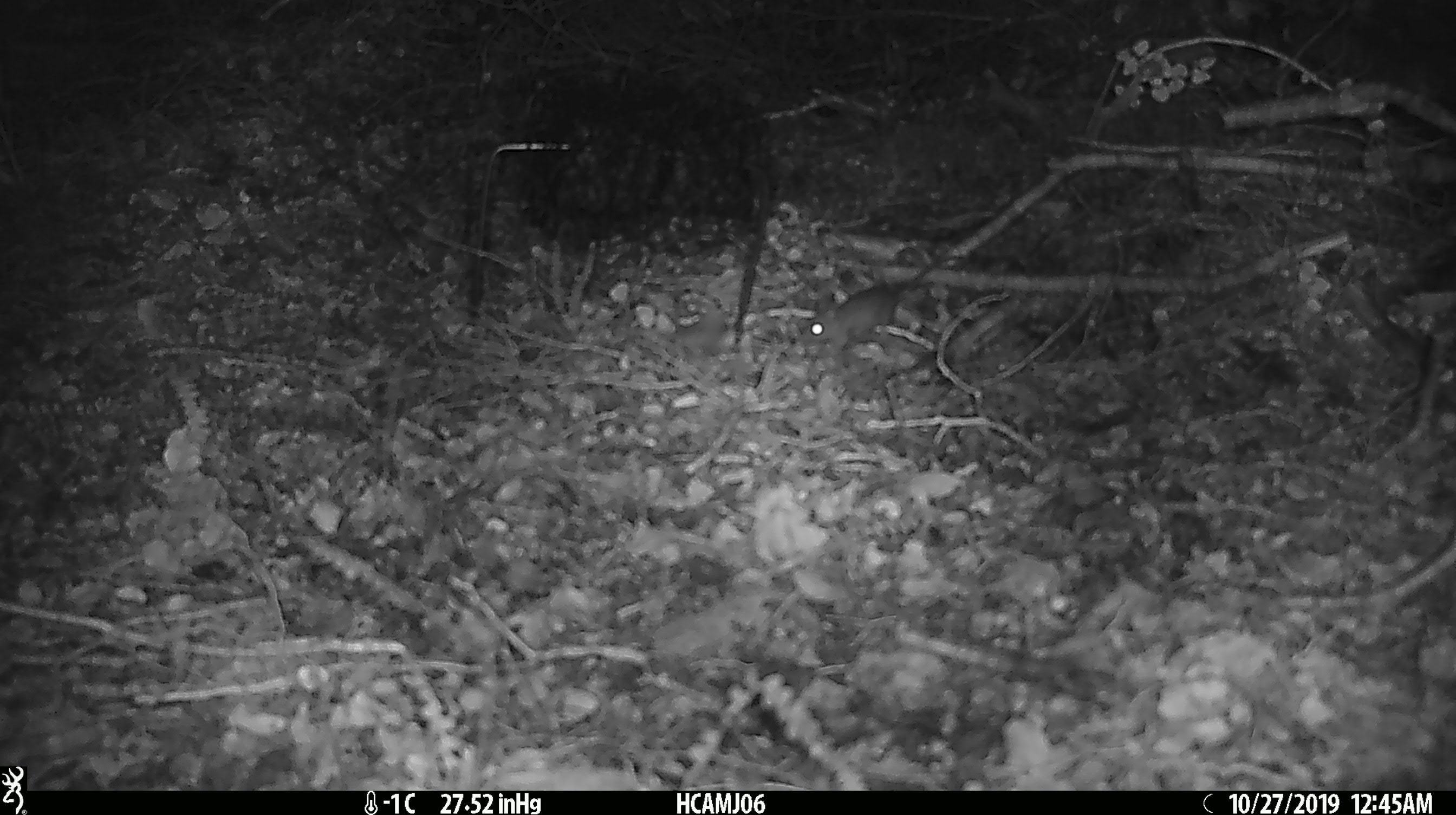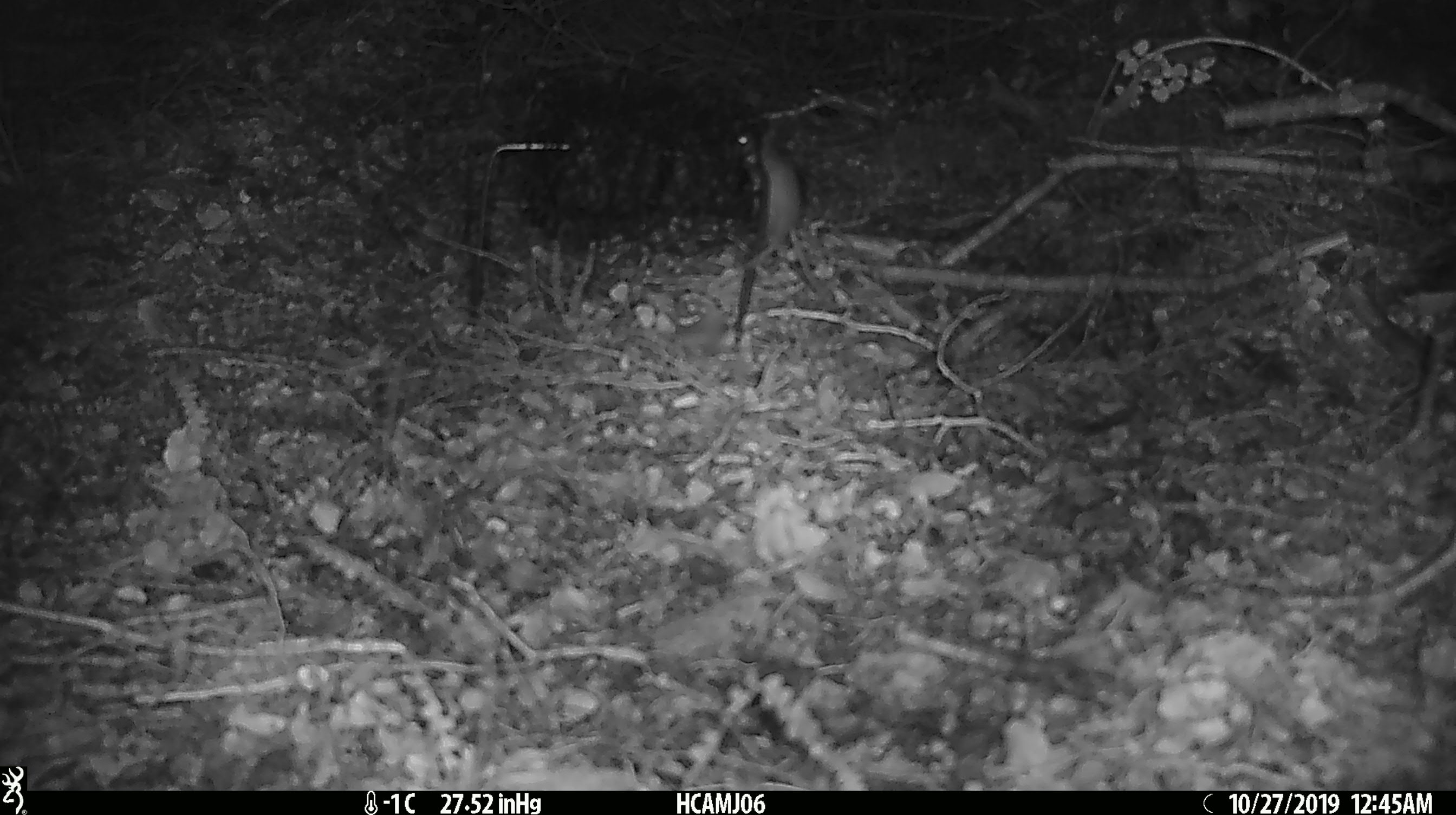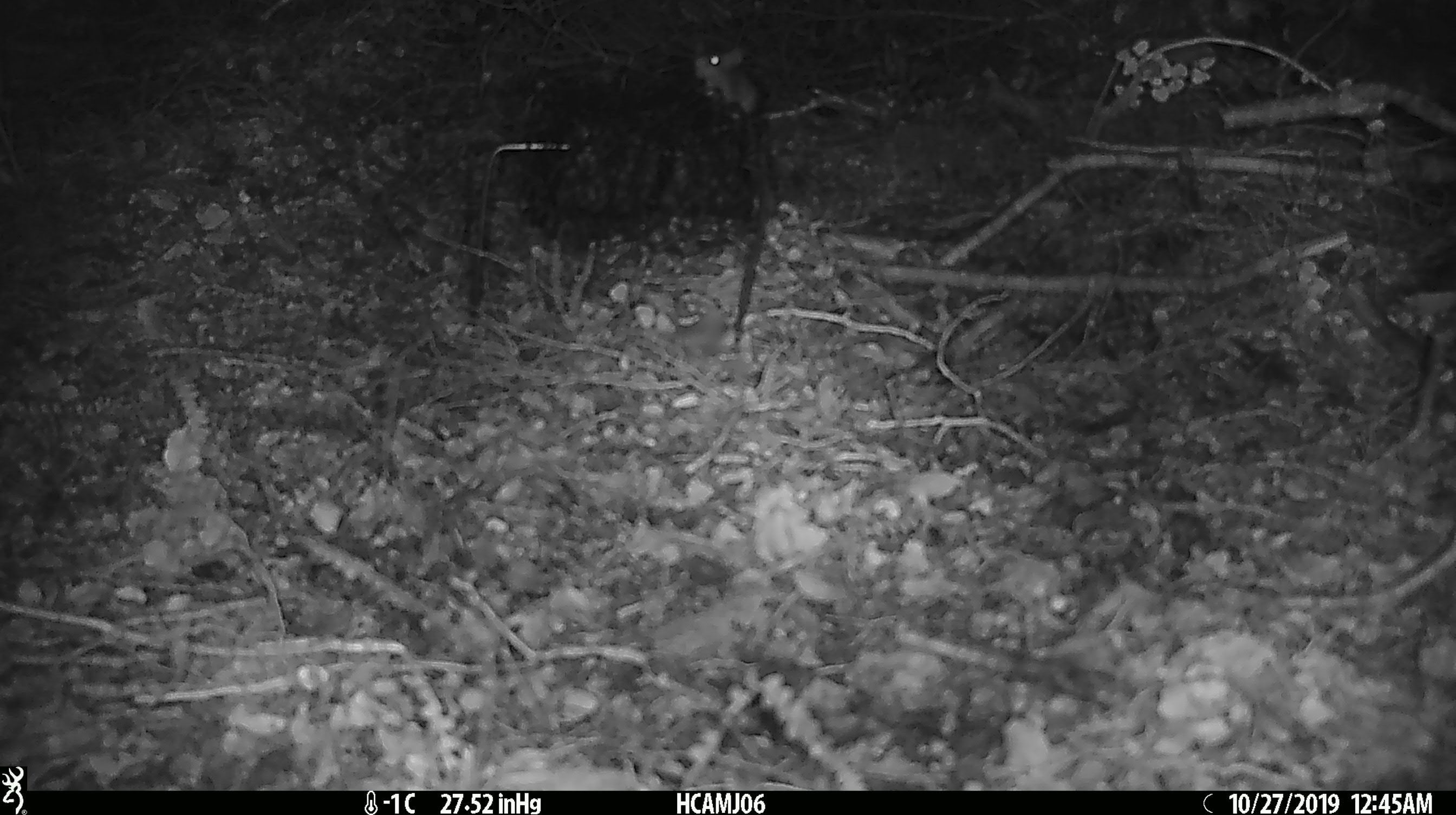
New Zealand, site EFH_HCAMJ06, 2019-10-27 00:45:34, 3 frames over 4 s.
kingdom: Animalia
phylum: Chordata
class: Mammalia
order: Rodentia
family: Muridae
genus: Mus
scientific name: Mus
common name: mouse